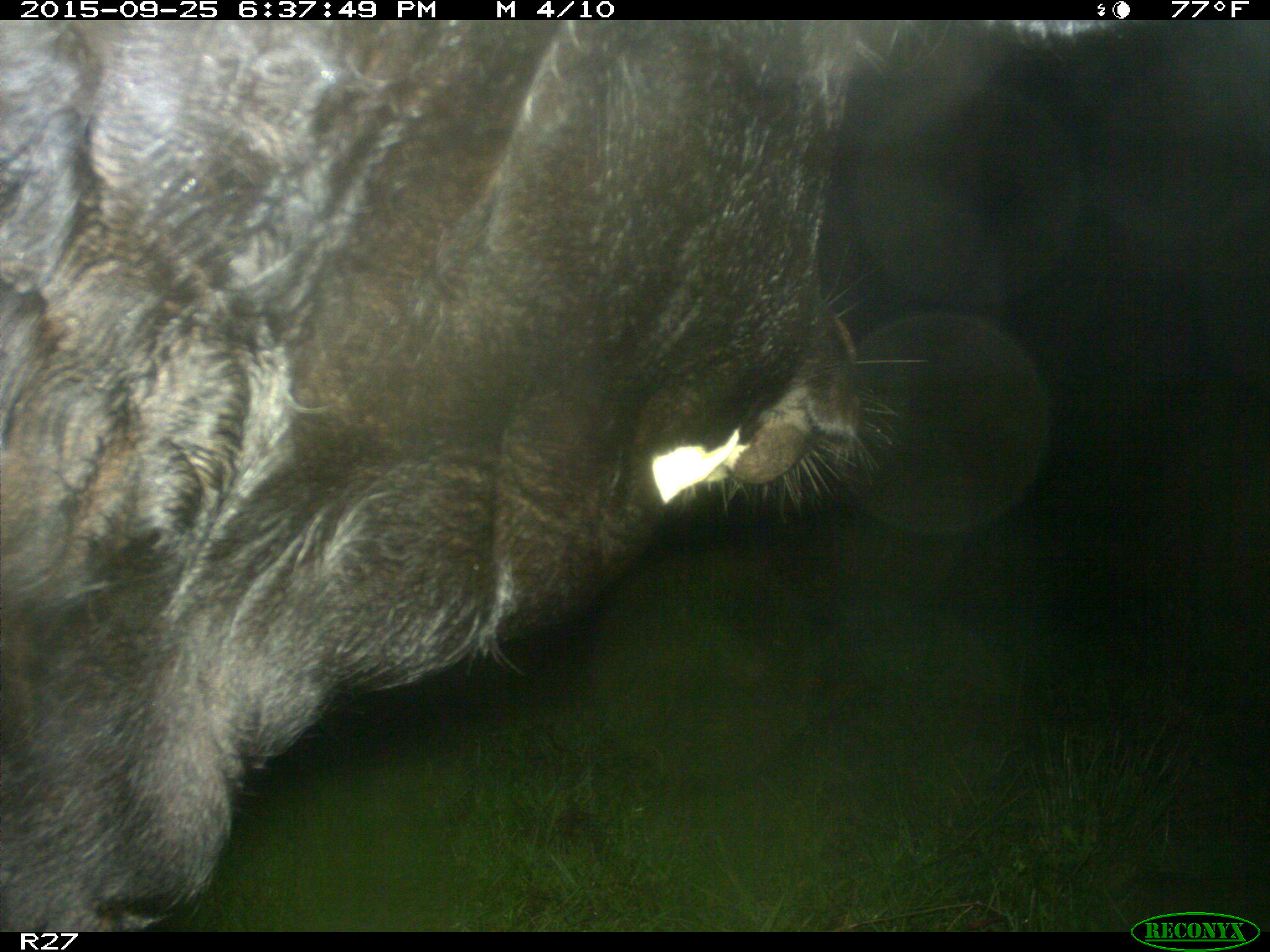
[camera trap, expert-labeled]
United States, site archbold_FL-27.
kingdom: Animalia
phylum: Chordata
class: Mammalia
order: Artiodactyla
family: Bovidae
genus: Bos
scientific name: Bos taurus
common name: domestic cow